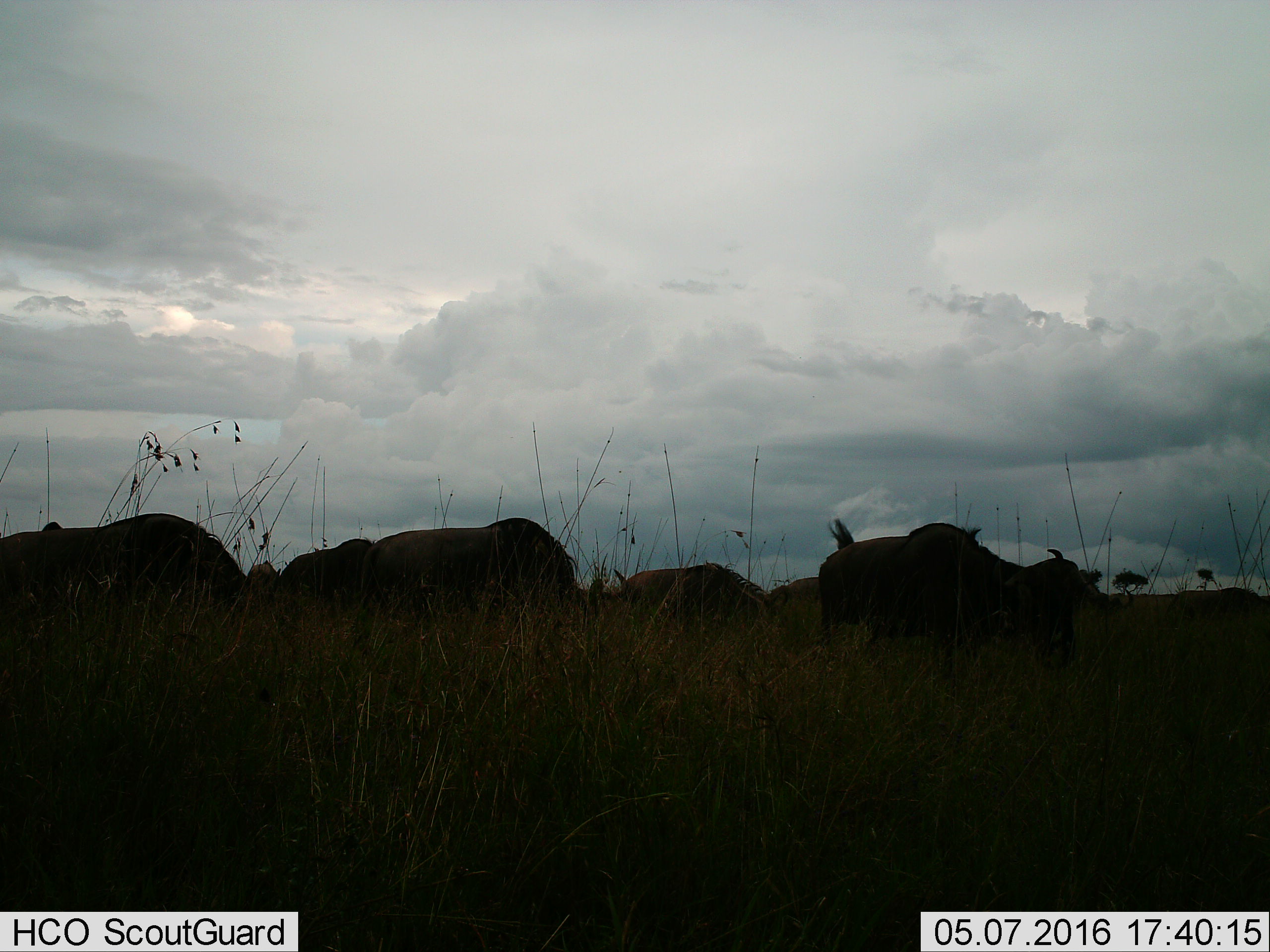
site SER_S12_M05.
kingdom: Animalia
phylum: Chordata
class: Mammalia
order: Artiodactyla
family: Bovidae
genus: Connochaetes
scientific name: Connochaetes taurinus taurinus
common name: blue wildebeest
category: wildebeestblue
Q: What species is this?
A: Wildebeestblue (blue wildebeest) (Connochaetes taurinus taurinus).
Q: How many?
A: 7.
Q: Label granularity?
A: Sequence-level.